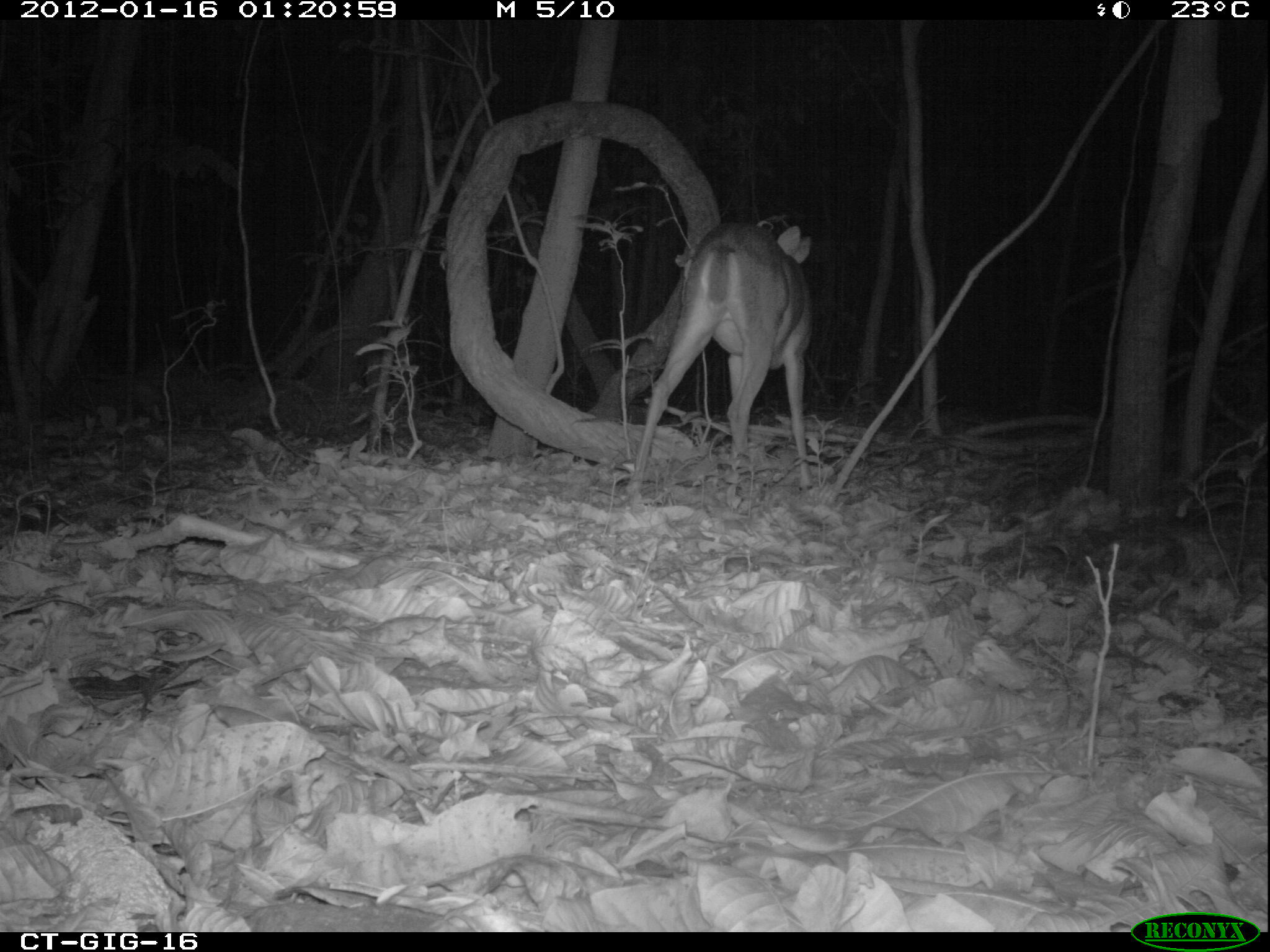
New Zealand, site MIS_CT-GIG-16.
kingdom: Animalia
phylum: Chordata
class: Mammalia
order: Artiodactyla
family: Cervidae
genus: Odocoileus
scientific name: Odocoileus virginianus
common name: white-tailed deer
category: white tailed deer